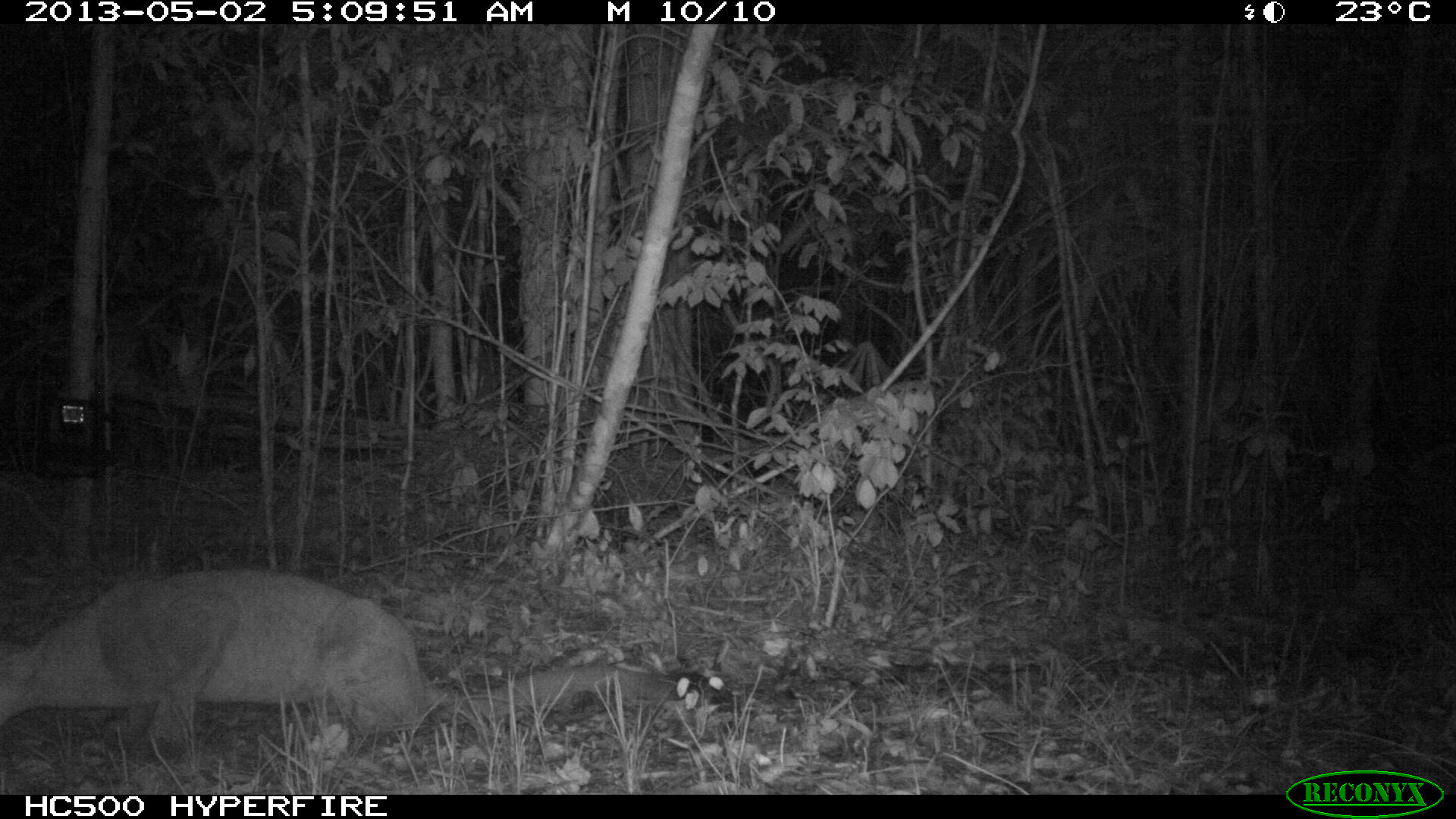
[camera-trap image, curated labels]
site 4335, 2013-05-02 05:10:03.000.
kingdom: Animalia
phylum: Chordata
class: Mammalia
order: Carnivora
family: Felidae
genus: Puma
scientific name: Puma concolor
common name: mountain lion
Puma concolor (mountain lion), count 1, sex female.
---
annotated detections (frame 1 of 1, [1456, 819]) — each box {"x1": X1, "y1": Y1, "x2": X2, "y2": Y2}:
puma concolor: {"x1": 0, "y1": 568, "x2": 666, "y2": 758}